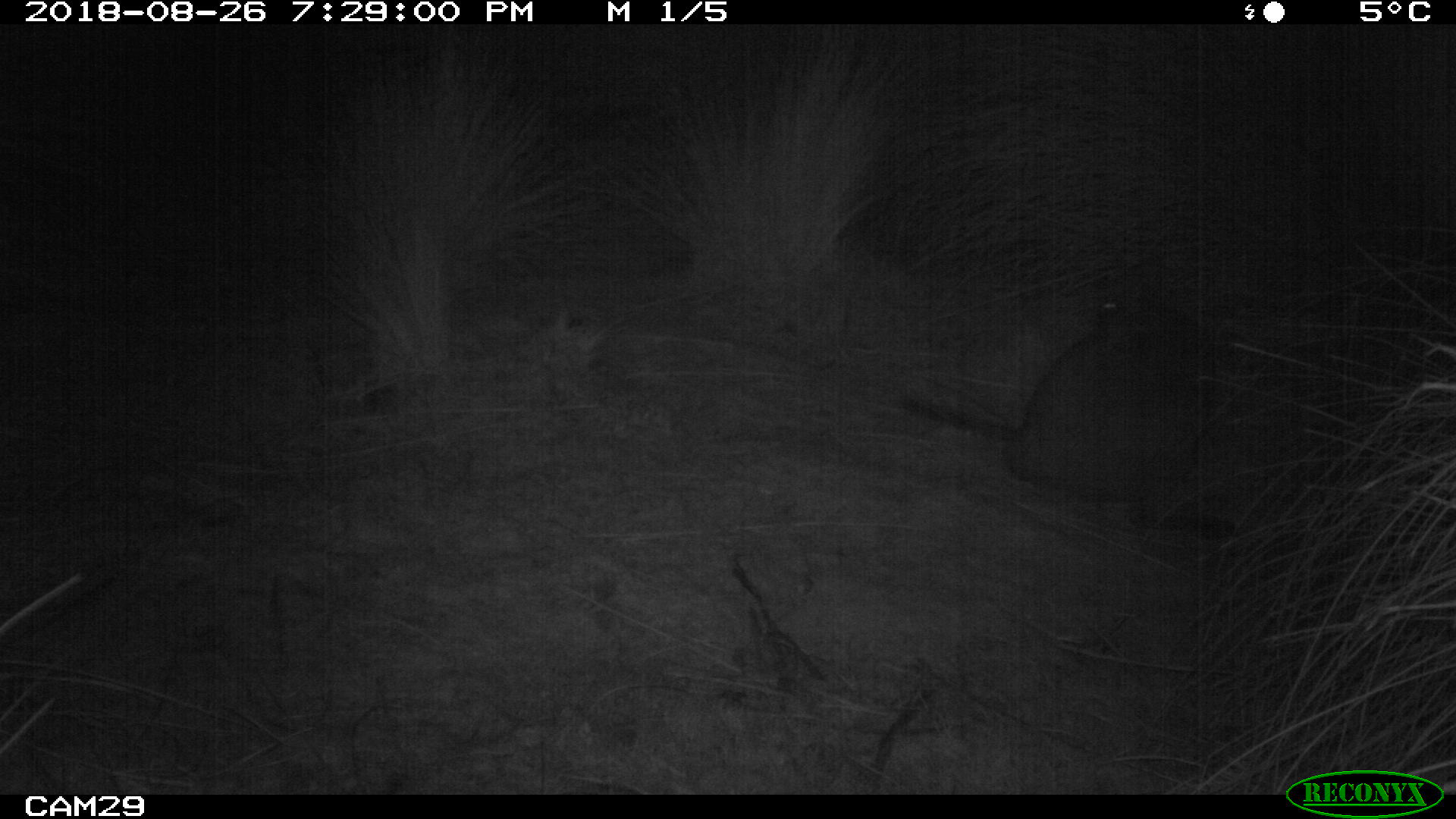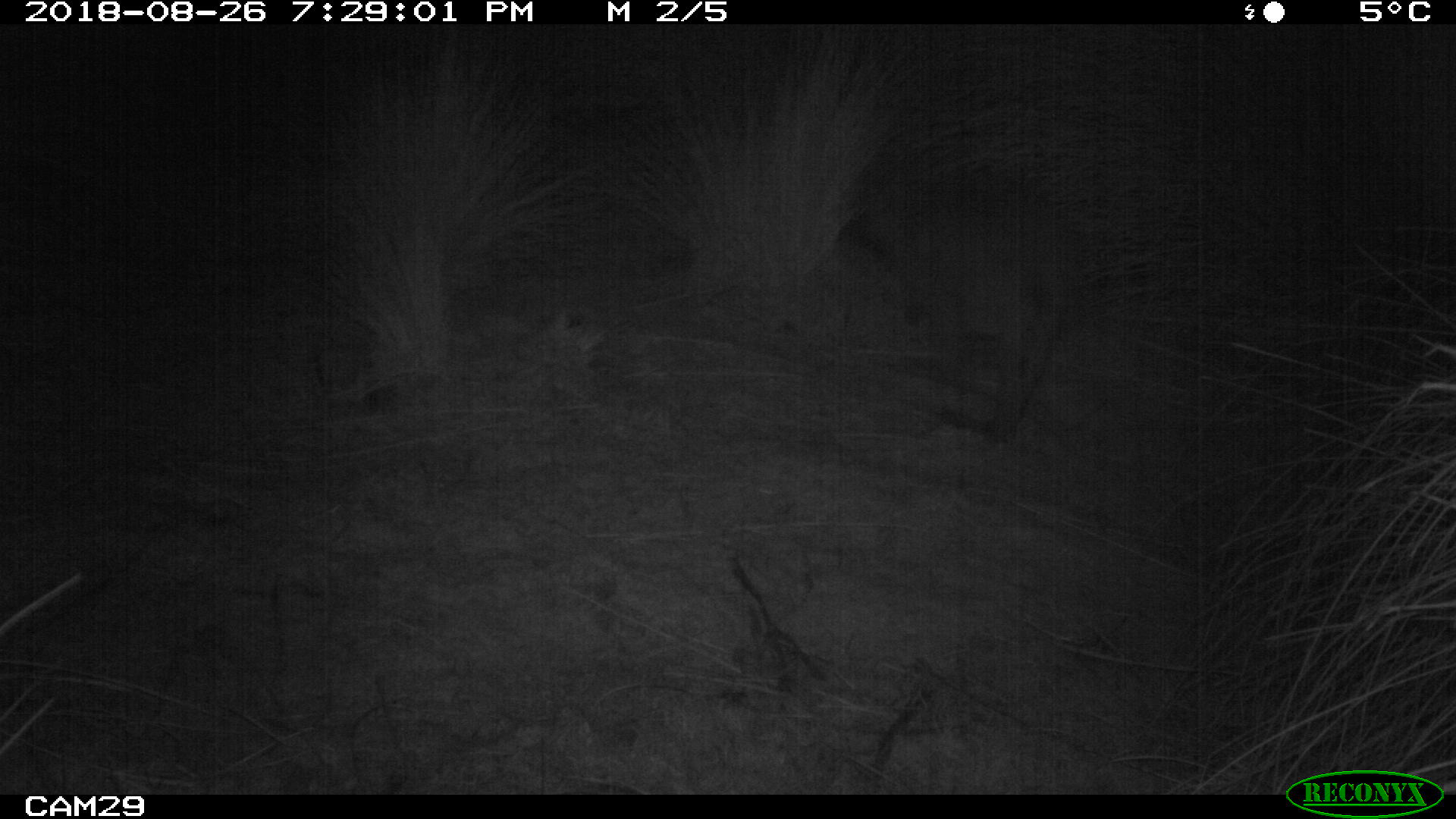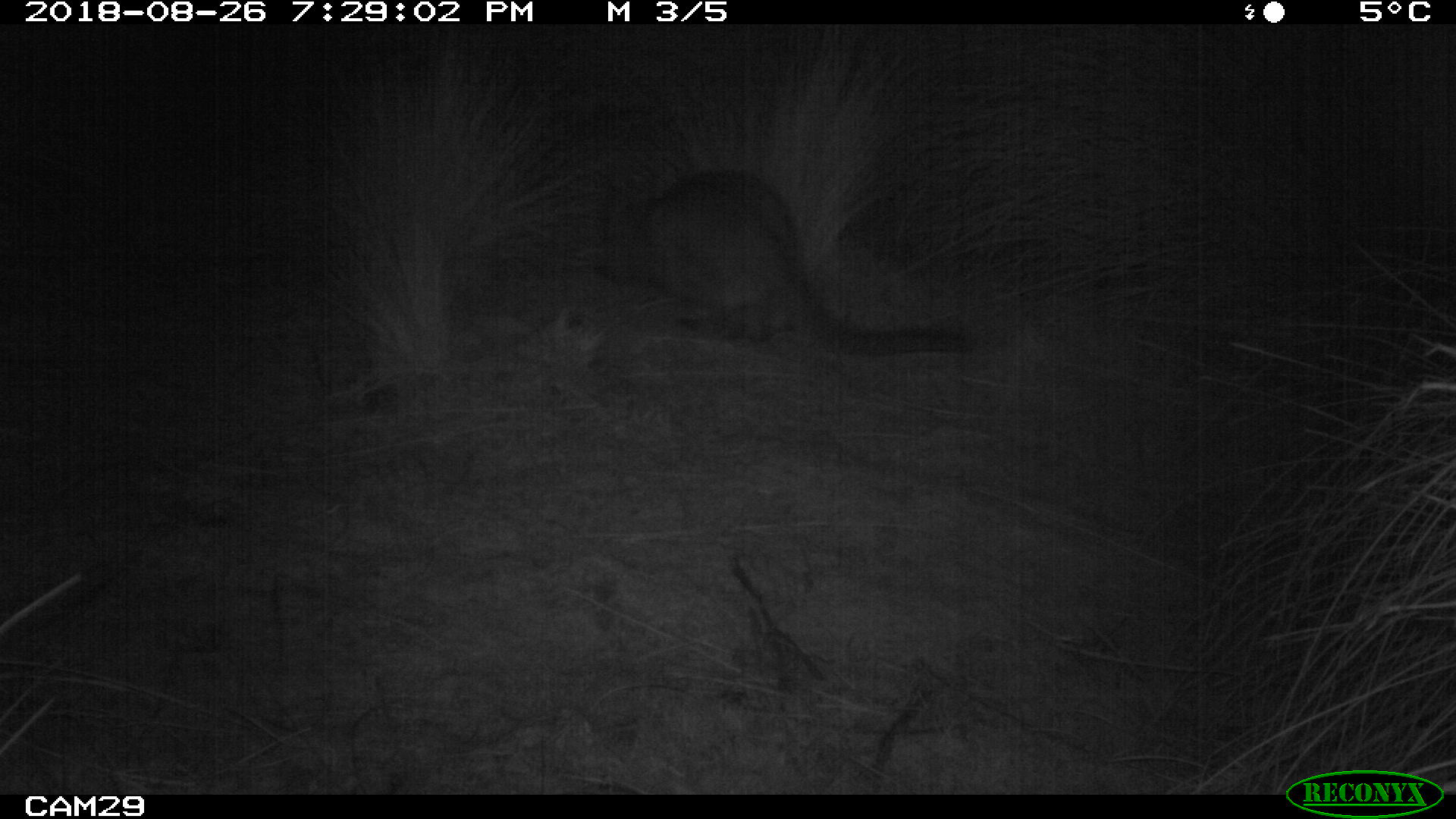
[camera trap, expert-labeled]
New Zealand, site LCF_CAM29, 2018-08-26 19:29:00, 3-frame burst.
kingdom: Animalia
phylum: Chordata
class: Mammalia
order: Diprotodontia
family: Macropodidae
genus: Notamacropus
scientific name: Notamacropus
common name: wallaby